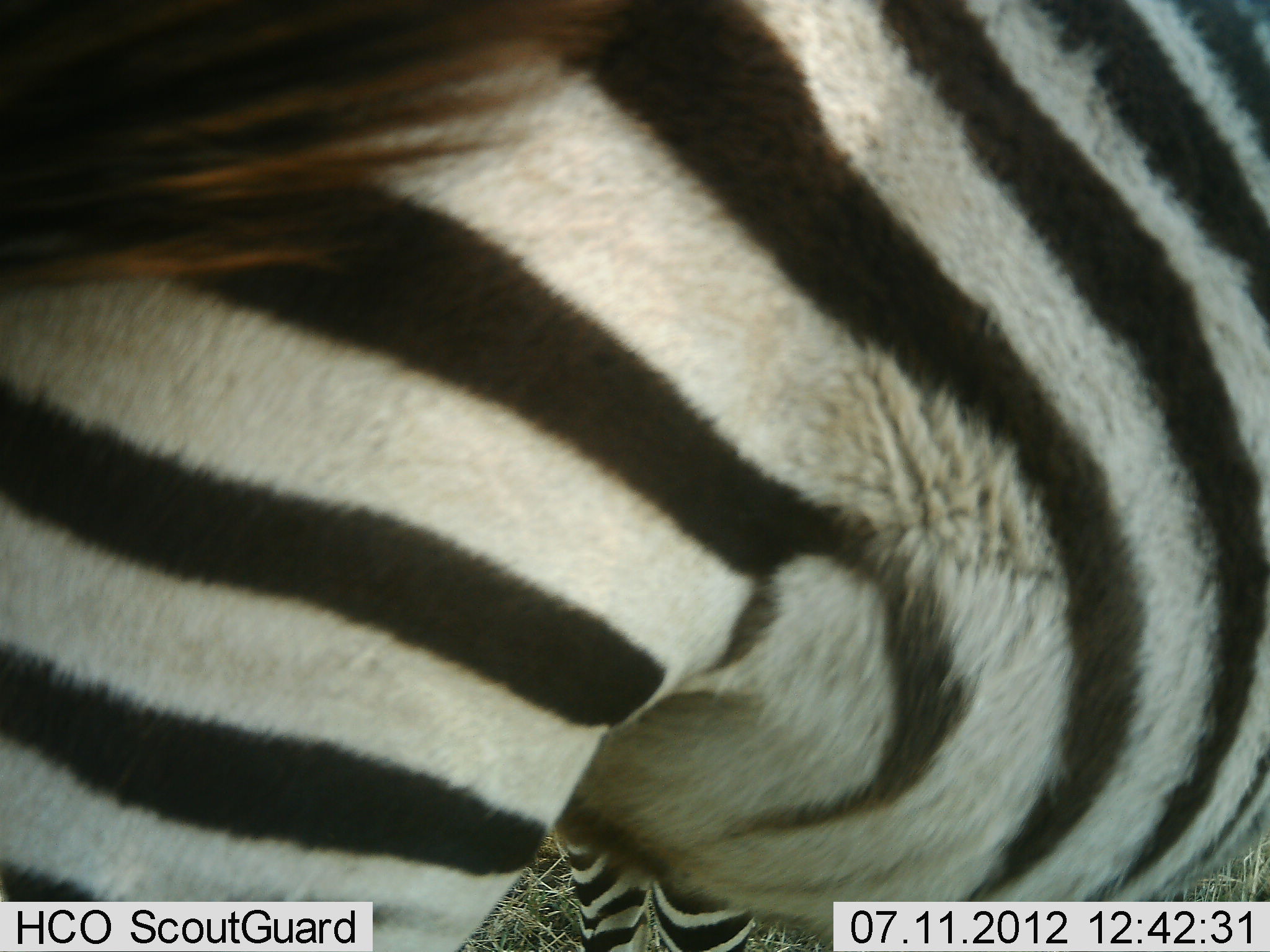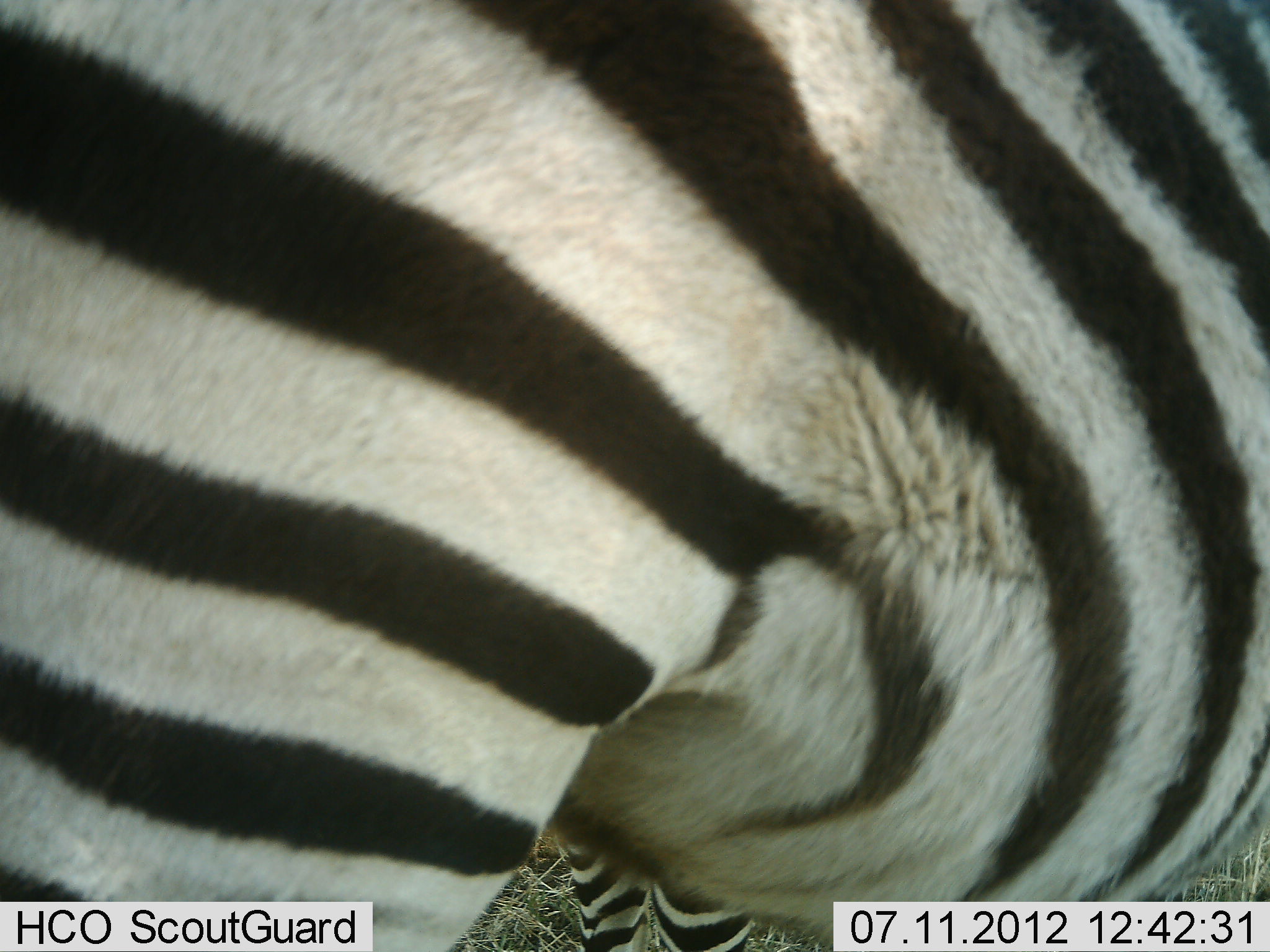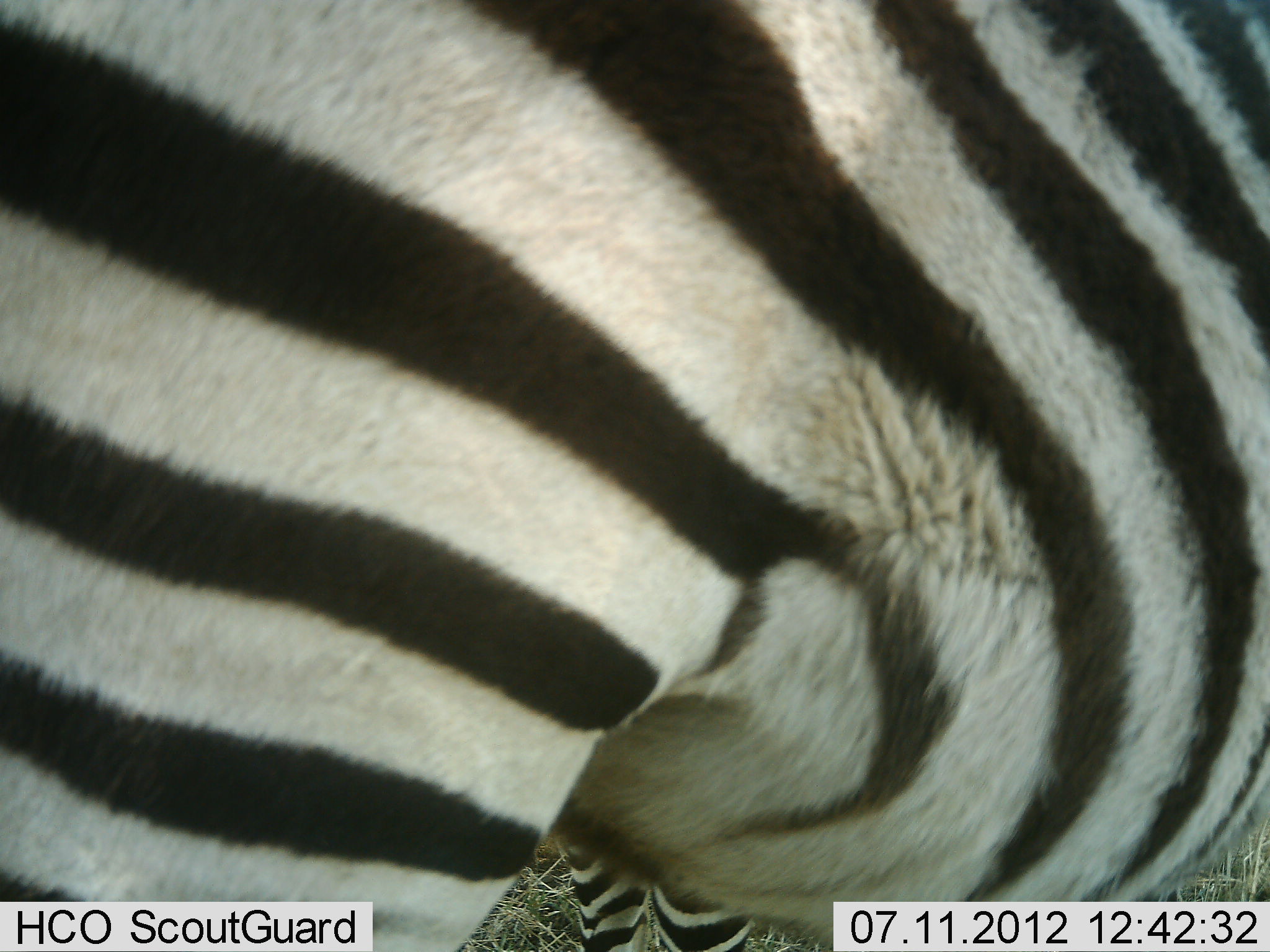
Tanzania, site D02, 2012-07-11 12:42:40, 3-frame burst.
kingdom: Animalia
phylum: Chordata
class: Mammalia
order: Perissodactyla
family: Equidae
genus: Equus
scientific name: Equus quagga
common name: plains zebra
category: zebra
Zebra (plains zebra) (Equus quagga), count 1. Behavior (volunteer vote fractions): standing 90%, resting 0%, moving 10%, interacting 0%. Young present (vote fraction): 0%. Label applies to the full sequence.